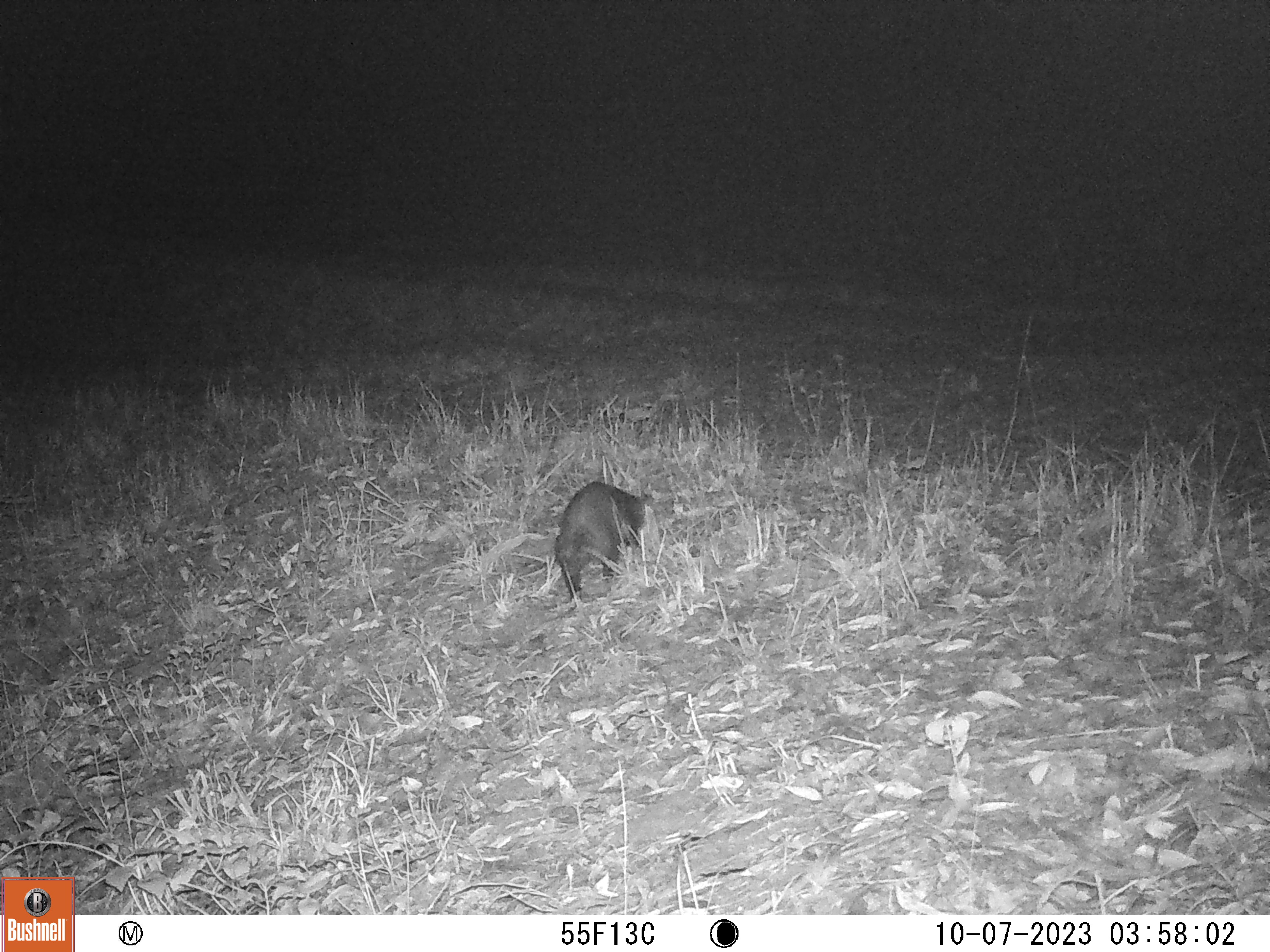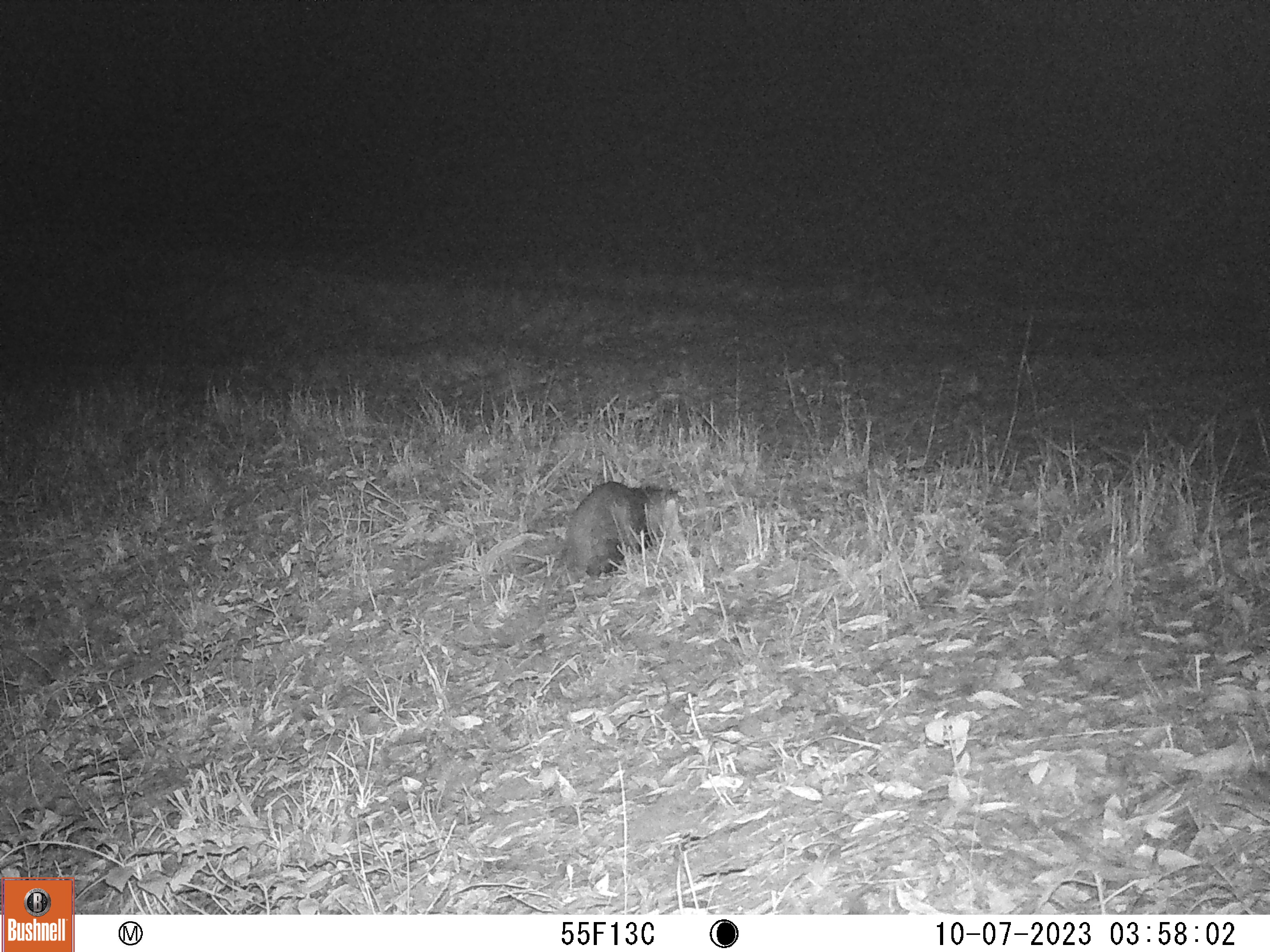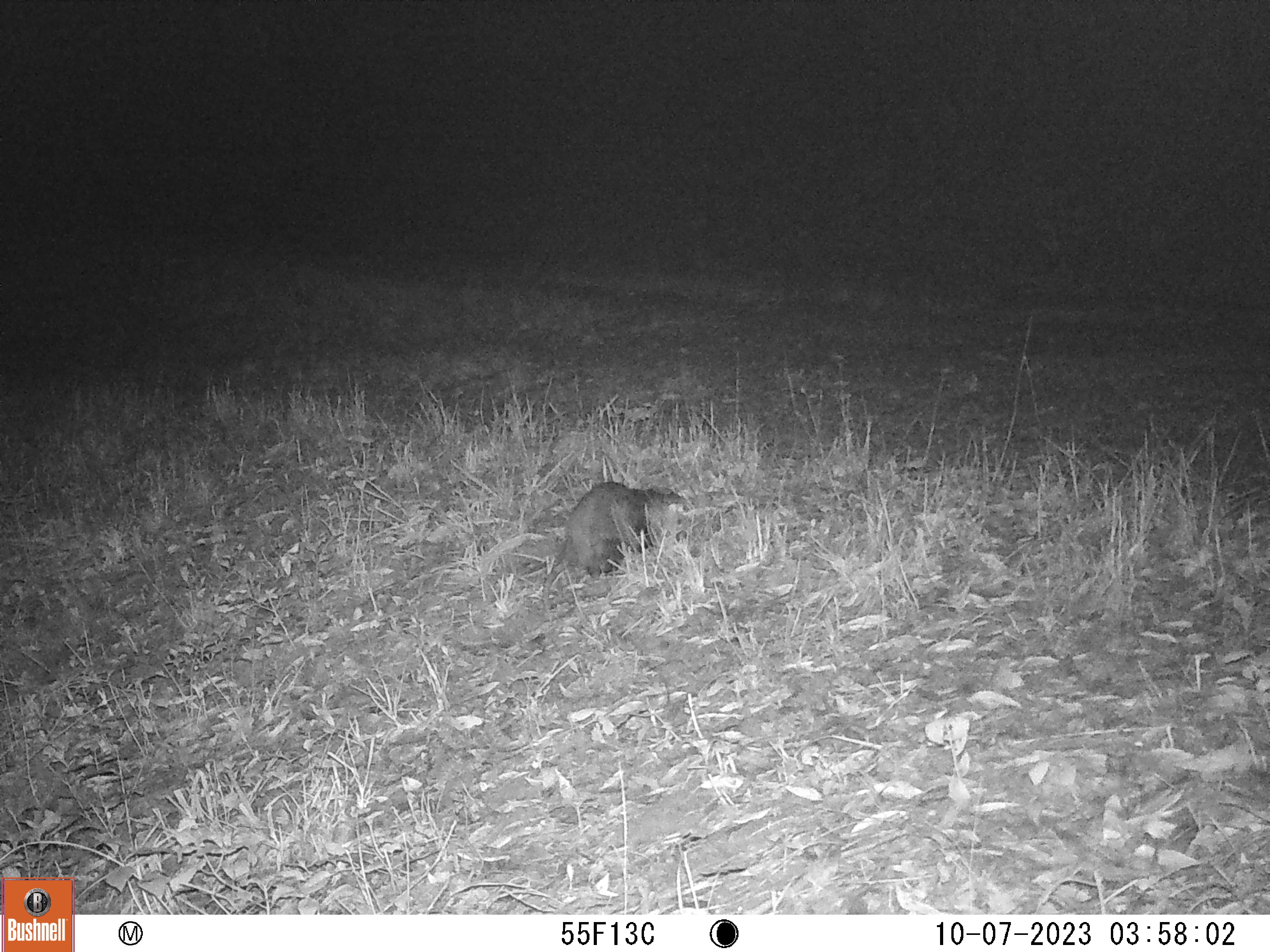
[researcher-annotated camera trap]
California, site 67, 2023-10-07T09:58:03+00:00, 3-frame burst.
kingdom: Animalia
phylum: Chordata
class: Mammalia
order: Didelphimorphia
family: Didelphidae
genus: Didelphis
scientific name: Didelphis virginiana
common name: virginia opossum